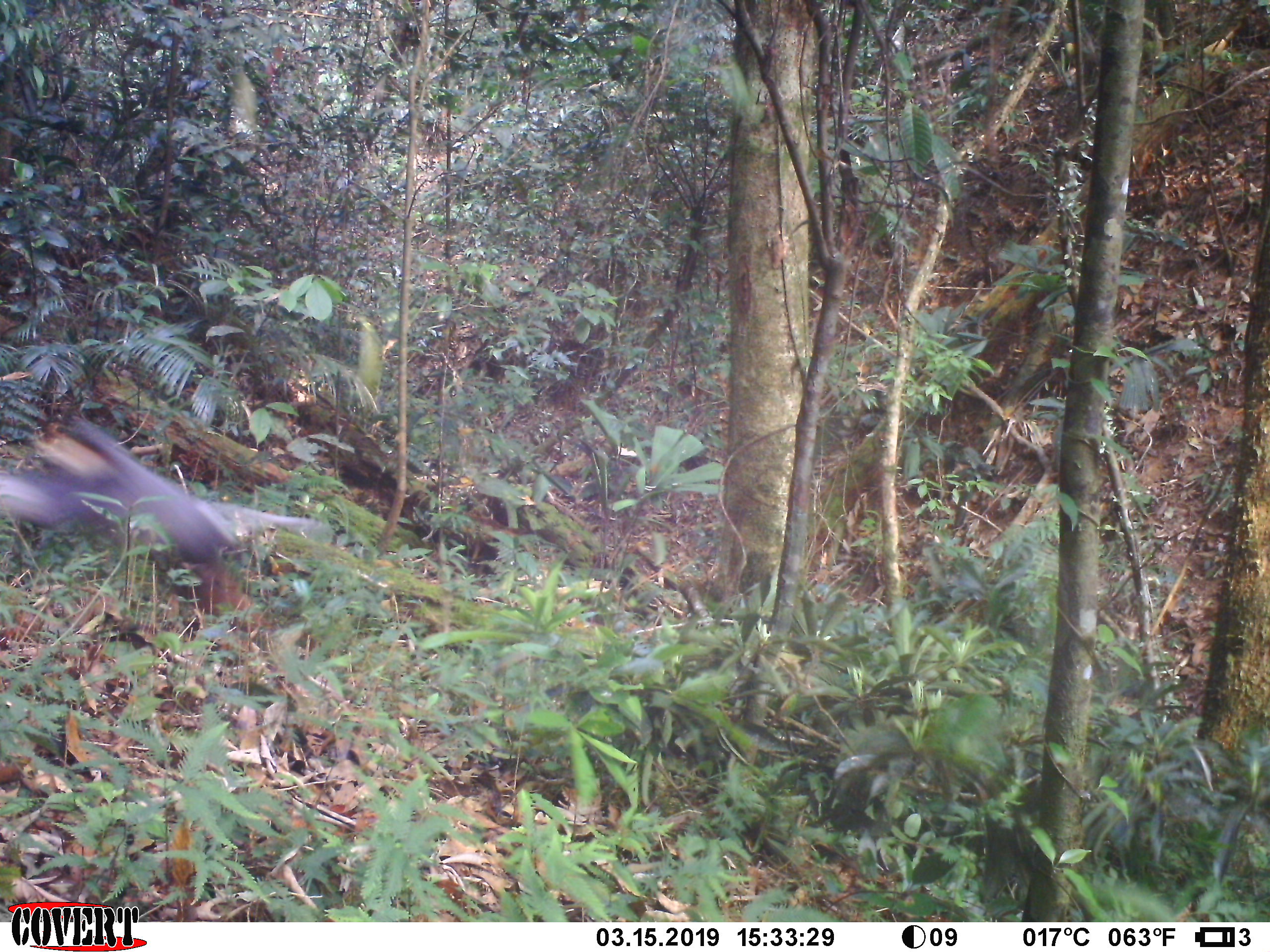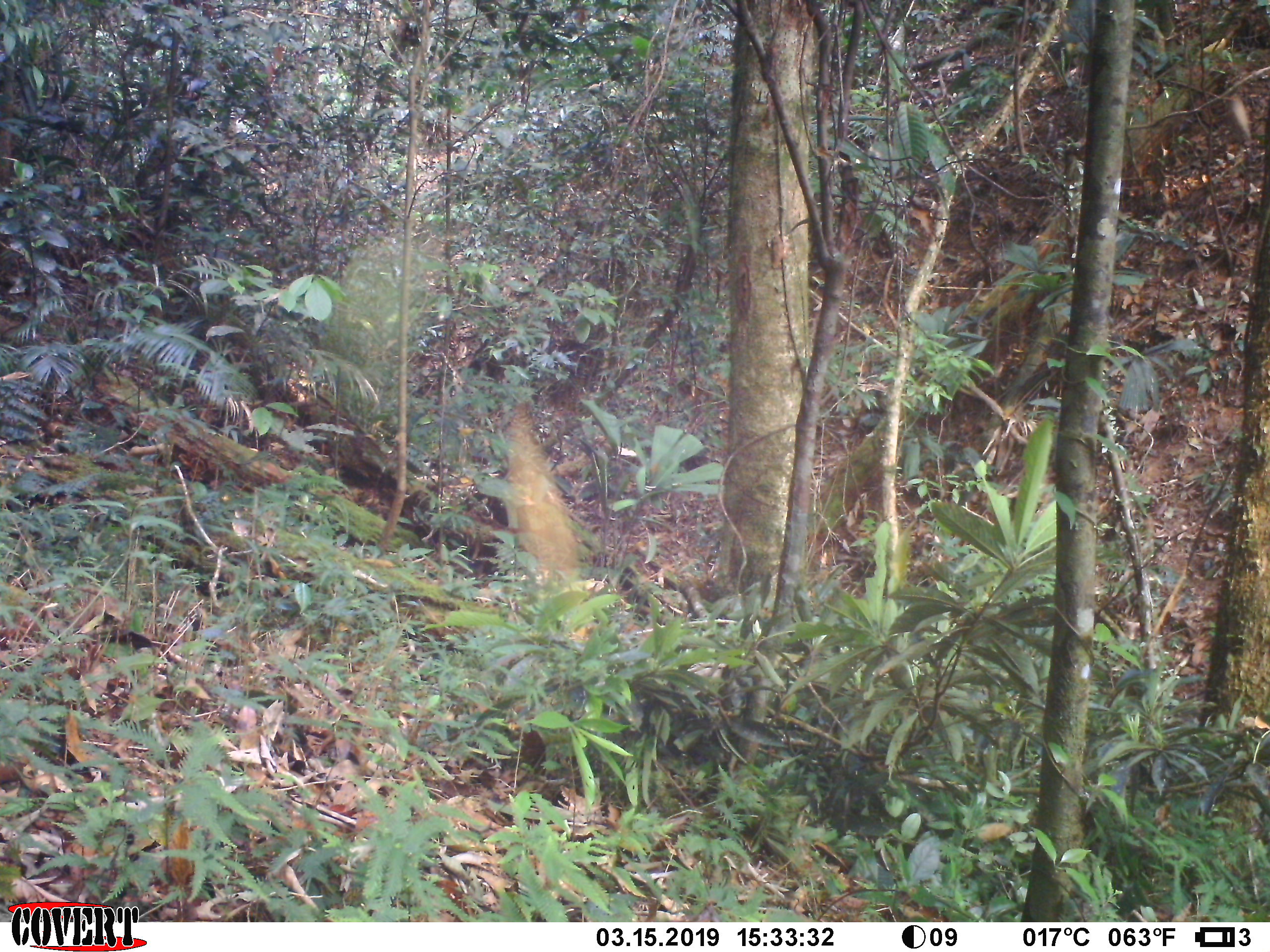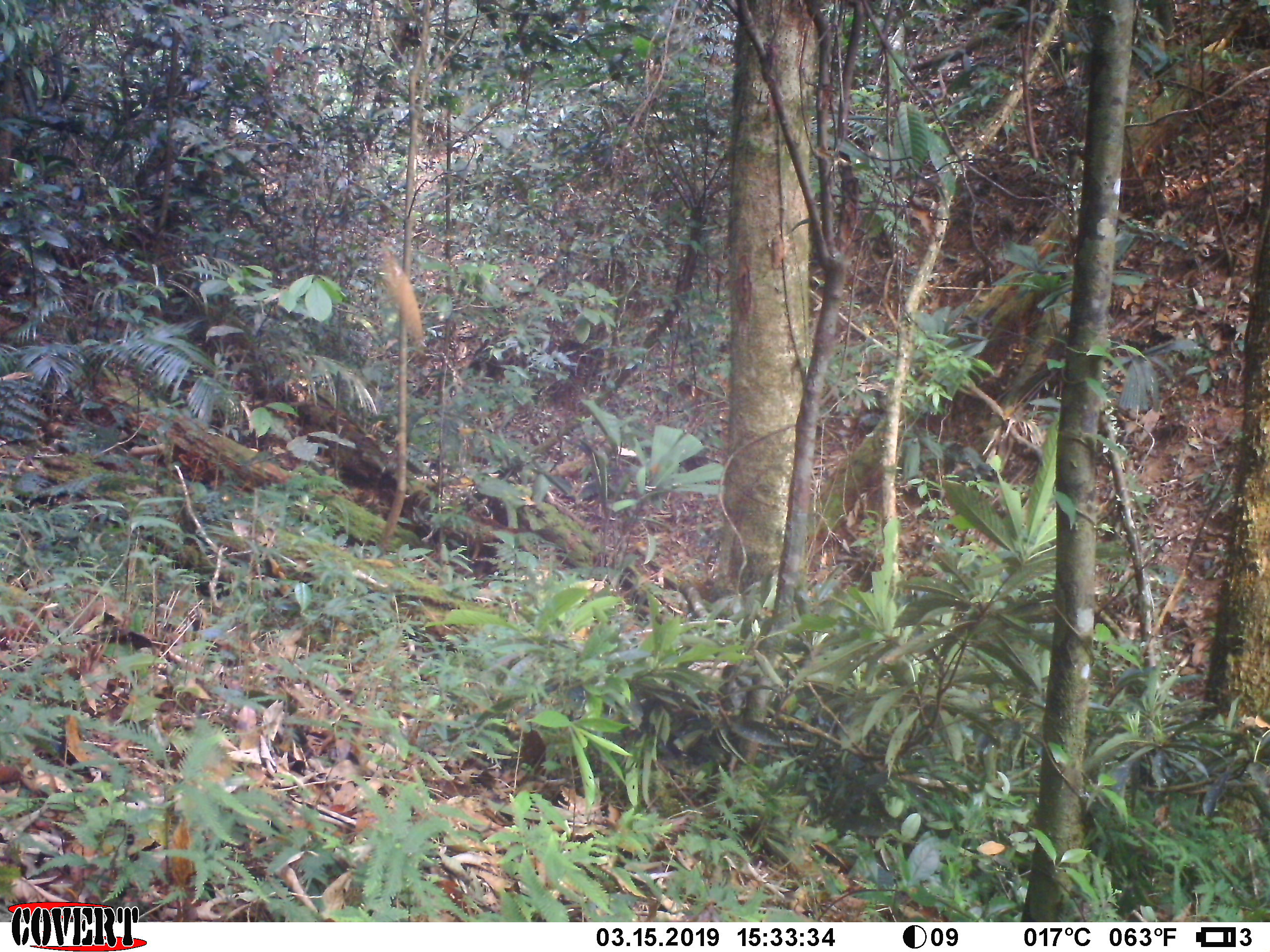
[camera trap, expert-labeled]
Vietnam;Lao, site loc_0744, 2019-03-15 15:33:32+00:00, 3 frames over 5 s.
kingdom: Animalia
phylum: Chordata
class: Mammalia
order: Primates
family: Cercopithecidae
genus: Pygathrix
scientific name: Pygathrix nemaeus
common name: red-shanked douc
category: red shanked douc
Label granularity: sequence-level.